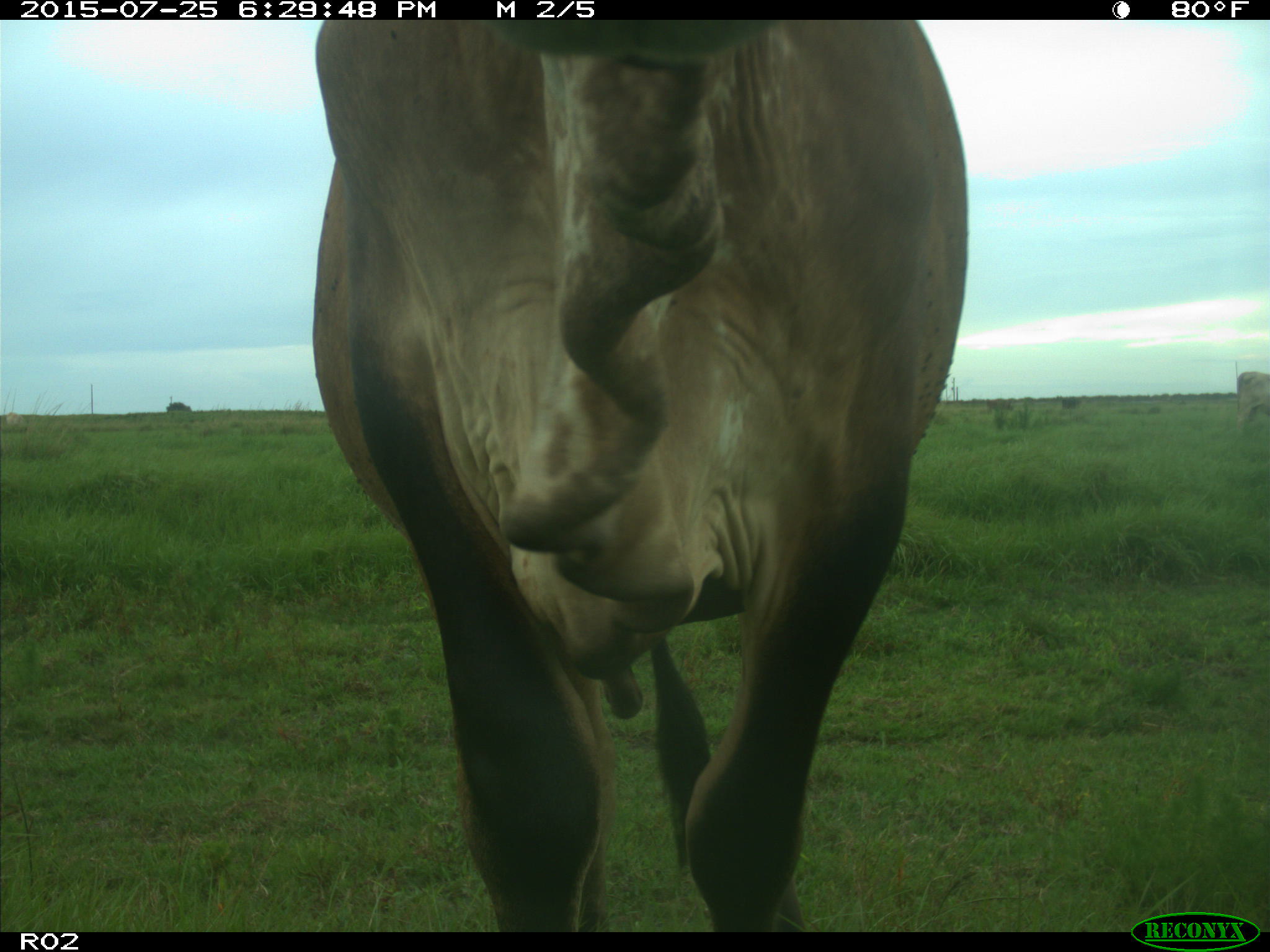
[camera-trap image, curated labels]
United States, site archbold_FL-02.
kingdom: Animalia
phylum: Chordata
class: Mammalia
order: Artiodactyla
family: Bovidae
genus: Bos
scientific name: Bos taurus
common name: domestic cow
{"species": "Bos taurus (domestic cow)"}